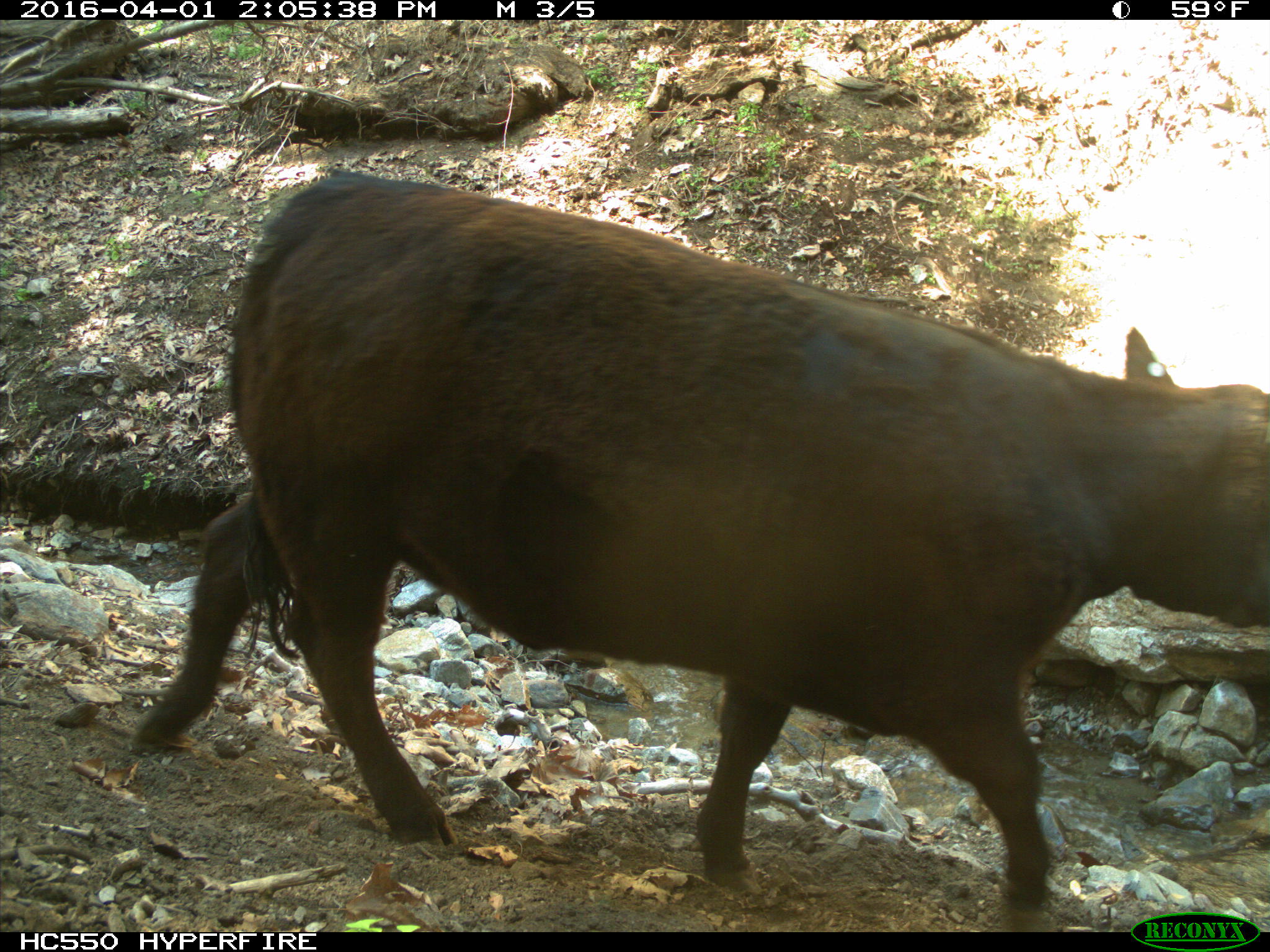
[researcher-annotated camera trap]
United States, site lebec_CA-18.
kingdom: Animalia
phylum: Chordata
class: Mammalia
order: Artiodactyla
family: Bovidae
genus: Bos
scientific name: Bos taurus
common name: domestic cow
Bos taurus (domestic cow).